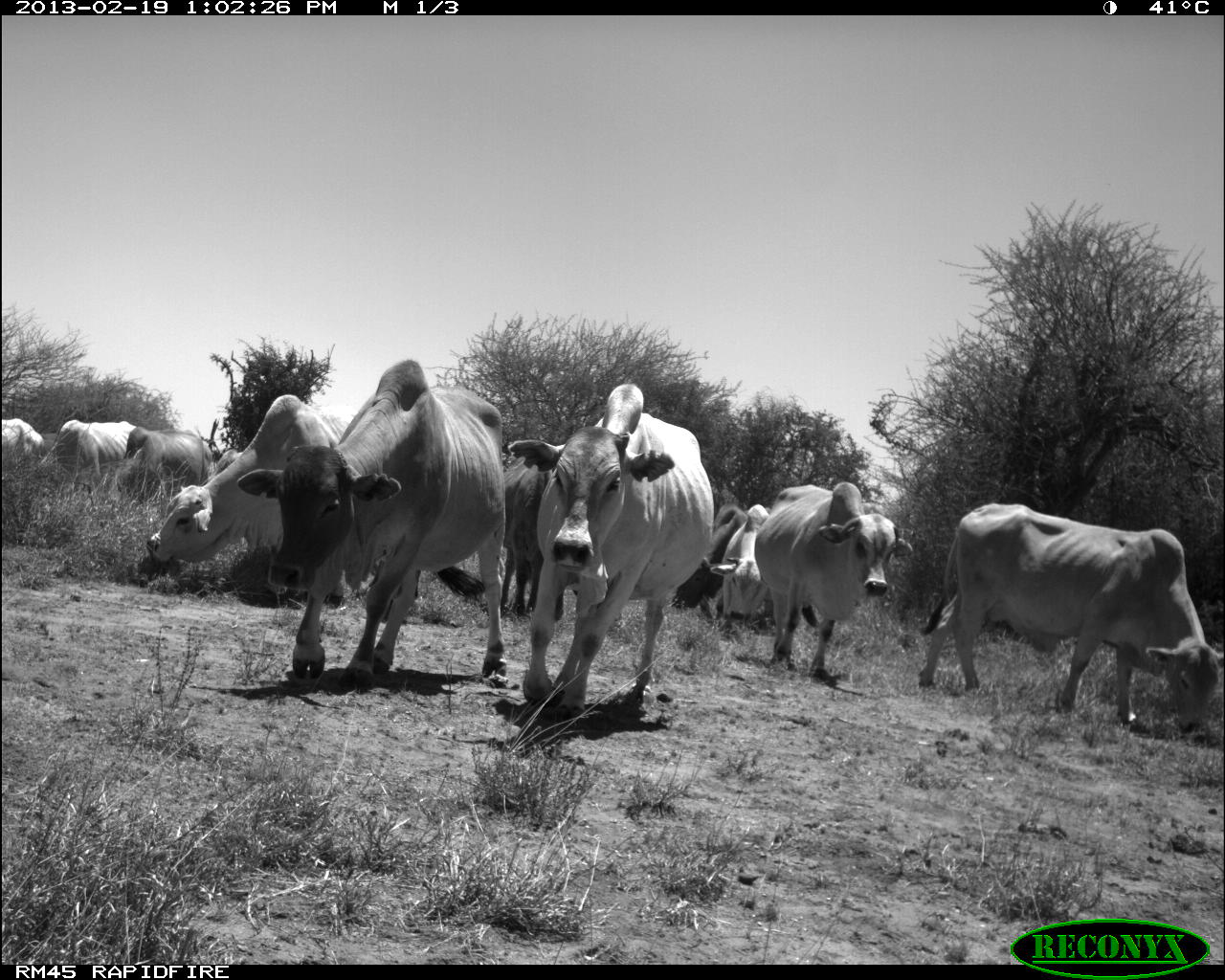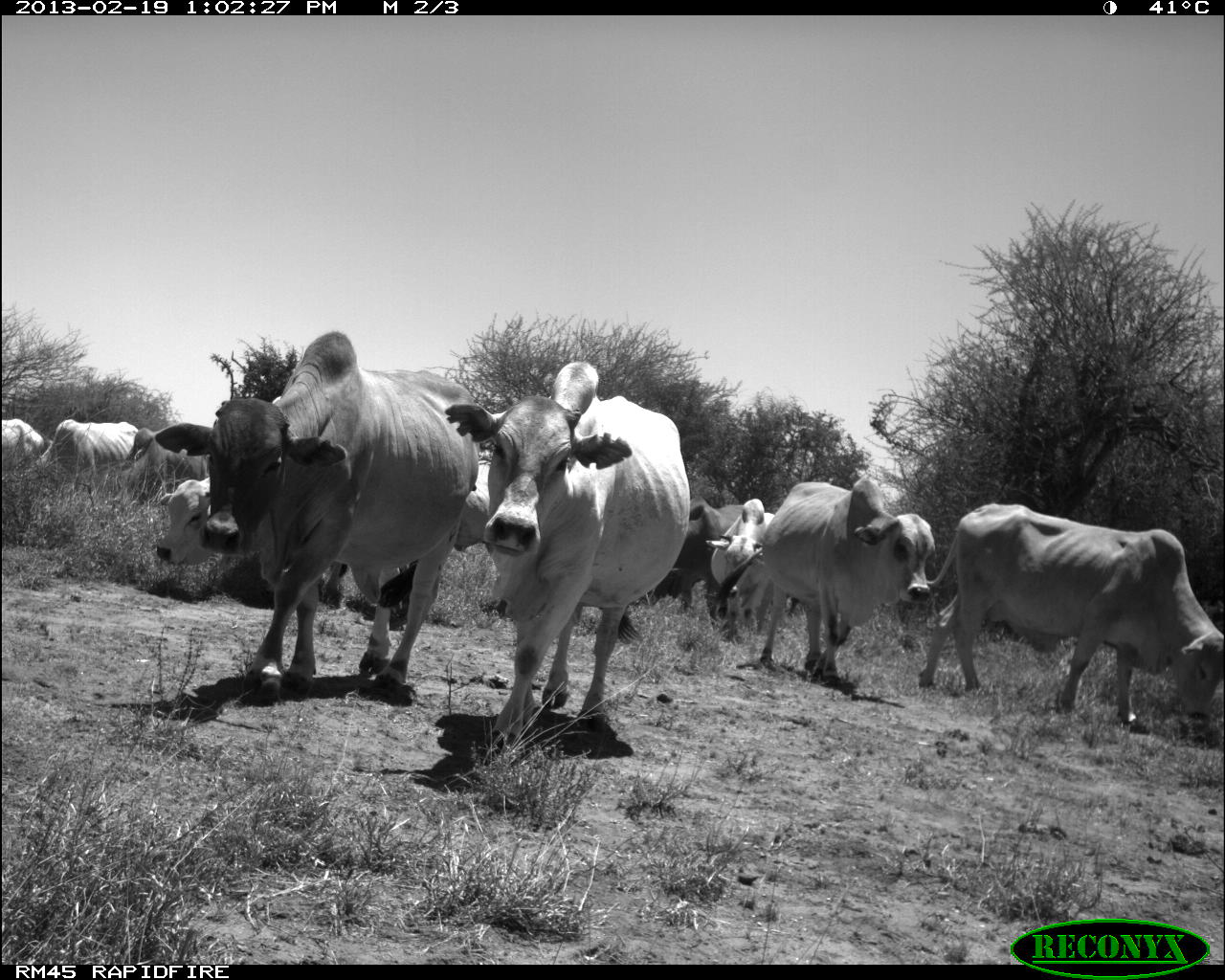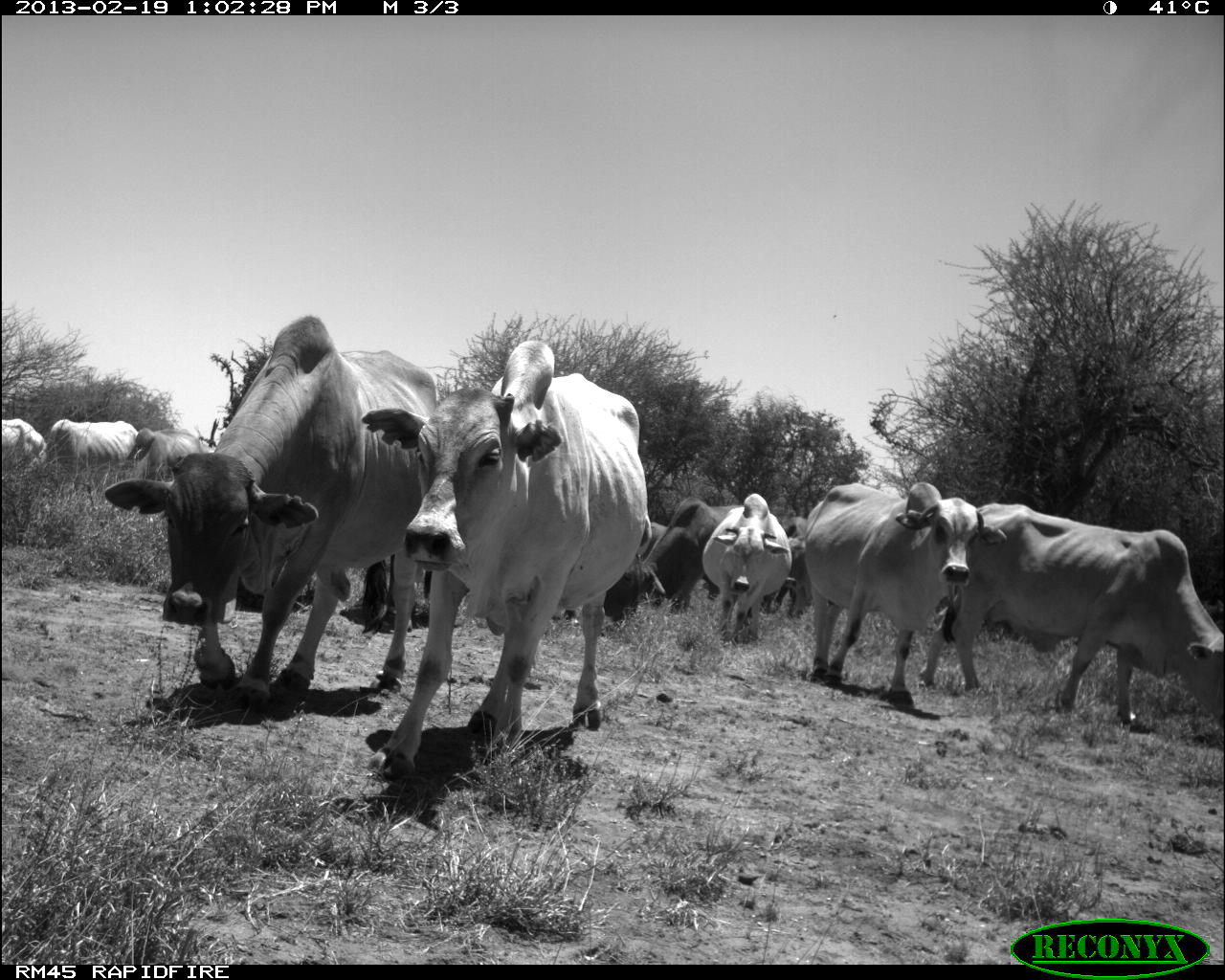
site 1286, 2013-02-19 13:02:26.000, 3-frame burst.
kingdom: Animalia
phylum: Chordata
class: Mammalia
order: Artiodactyla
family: Bovidae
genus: Bos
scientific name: Bos taurus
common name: domestic cattle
Bos taurus (domestic cattle), count 13.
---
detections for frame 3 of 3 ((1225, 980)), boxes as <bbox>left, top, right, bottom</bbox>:
bos taurus: <bbox>105, 314, 440, 708</bbox>; <bbox>357, 334, 651, 780</bbox>; <bbox>920, 495, 1225, 726</bbox>; <bbox>803, 477, 1009, 713</bbox>; <bbox>598, 493, 744, 624</bbox>; <bbox>698, 486, 800, 647</bbox>; <bbox>21, 417, 144, 499</bbox>; <bbox>111, 411, 207, 507</bbox>; <bbox>762, 515, 811, 619</bbox>; <bbox>0, 412, 48, 493</bbox>; <bbox>642, 521, 668, 561</bbox>